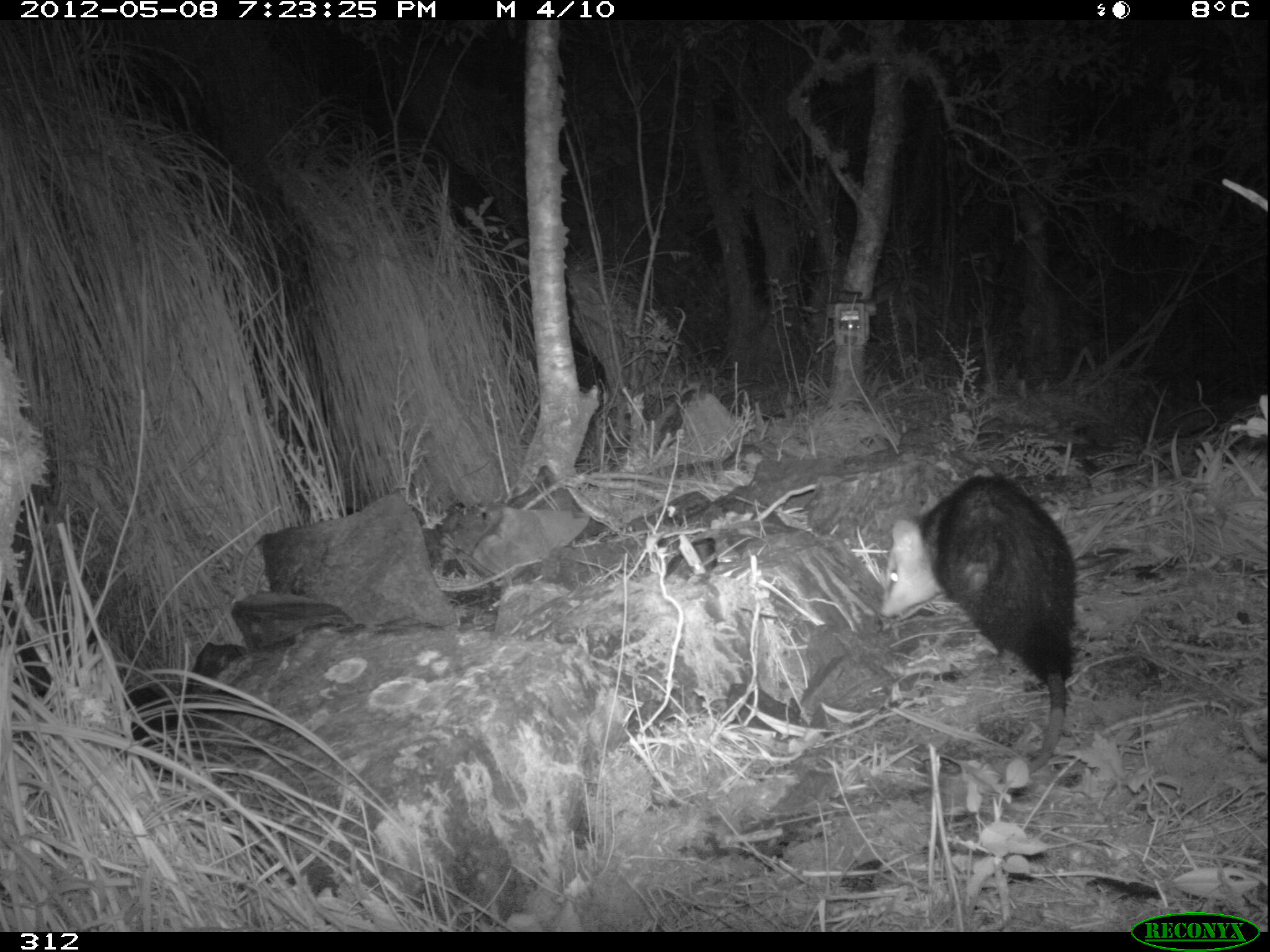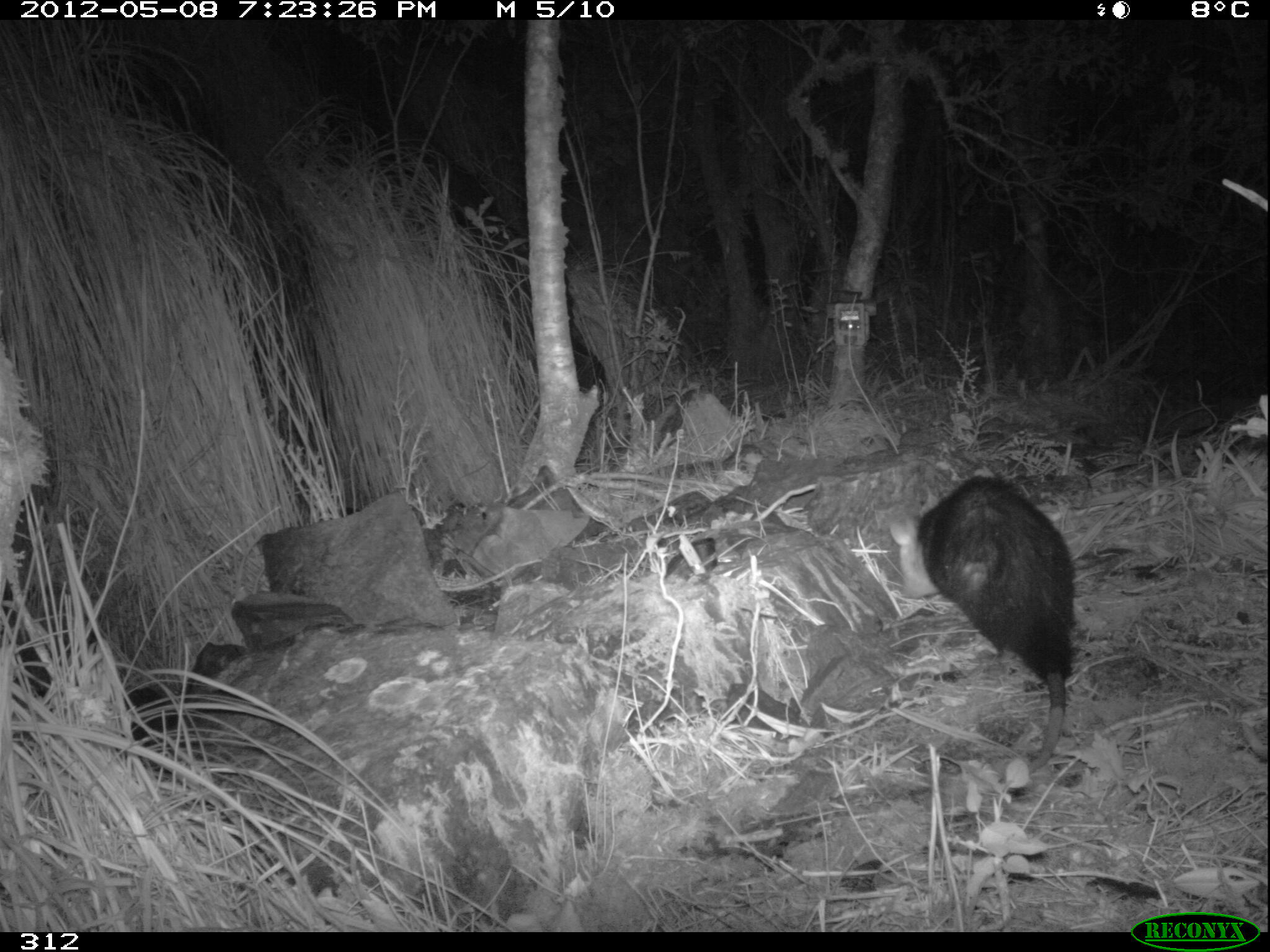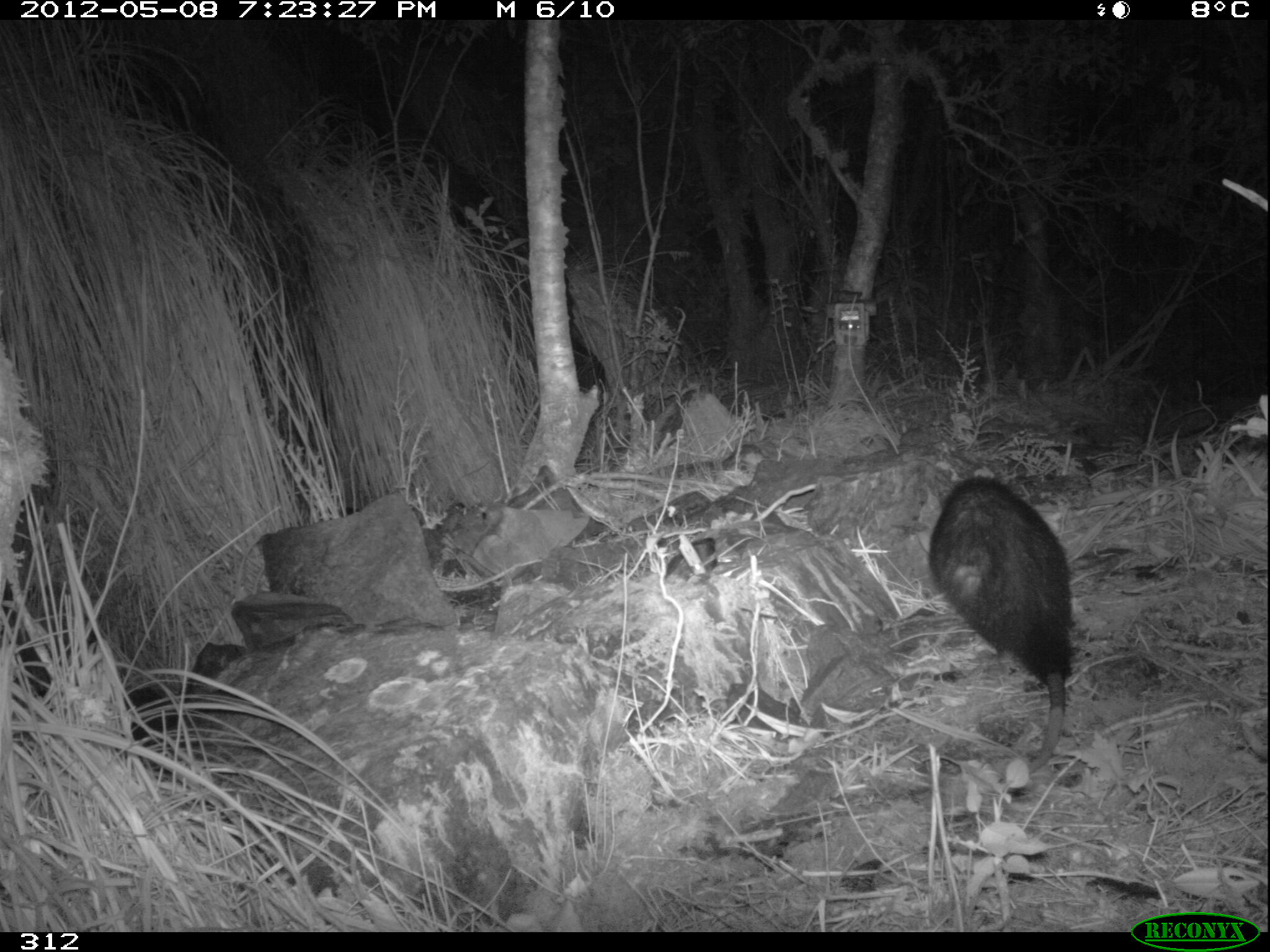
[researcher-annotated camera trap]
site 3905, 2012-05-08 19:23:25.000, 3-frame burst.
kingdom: Animalia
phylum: Chordata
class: Mammalia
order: Didelphimorphia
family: Didelphidae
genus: Didelphis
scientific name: Didelphis pernigra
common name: andean white-eared opossum